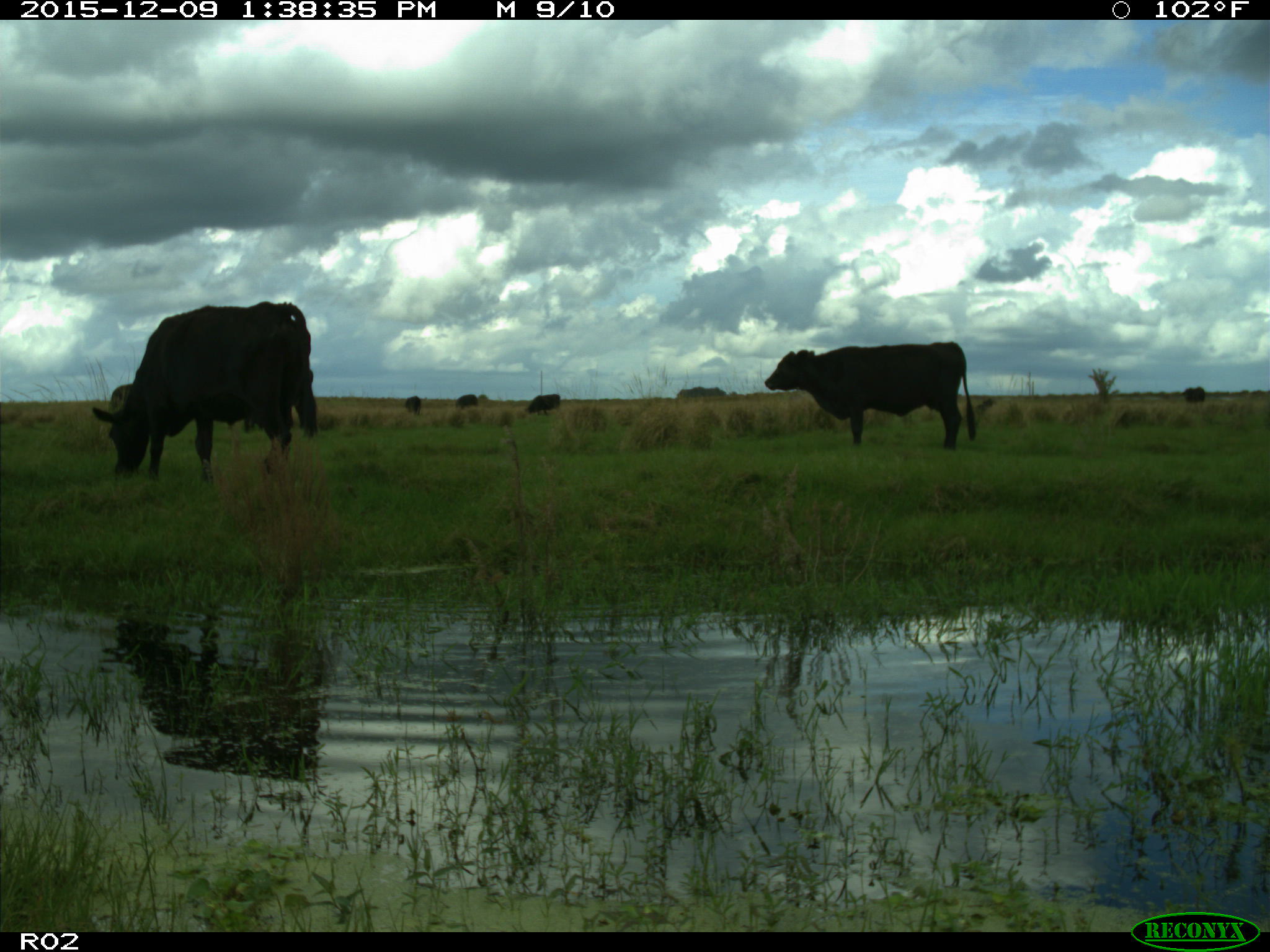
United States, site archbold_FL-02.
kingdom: Animalia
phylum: Chordata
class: Mammalia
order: Artiodactyla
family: Bovidae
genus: Bos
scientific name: Bos taurus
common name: domestic cow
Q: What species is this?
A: Bos taurus (domestic cow).